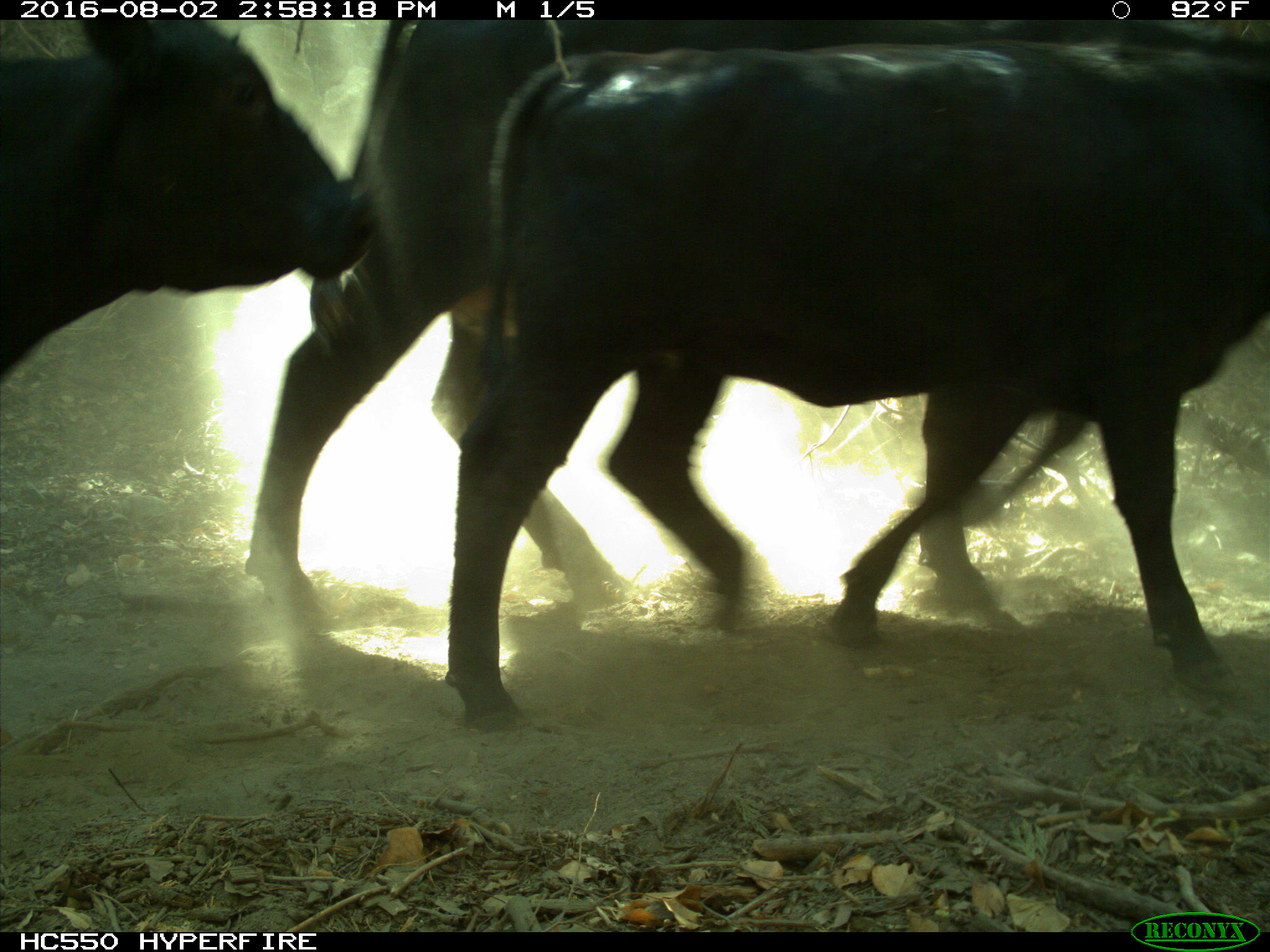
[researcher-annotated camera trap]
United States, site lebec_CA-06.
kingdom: Animalia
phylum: Chordata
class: Mammalia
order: Artiodactyla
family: Bovidae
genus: Bos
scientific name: Bos taurus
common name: domestic cow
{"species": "Bos taurus (domestic cow)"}